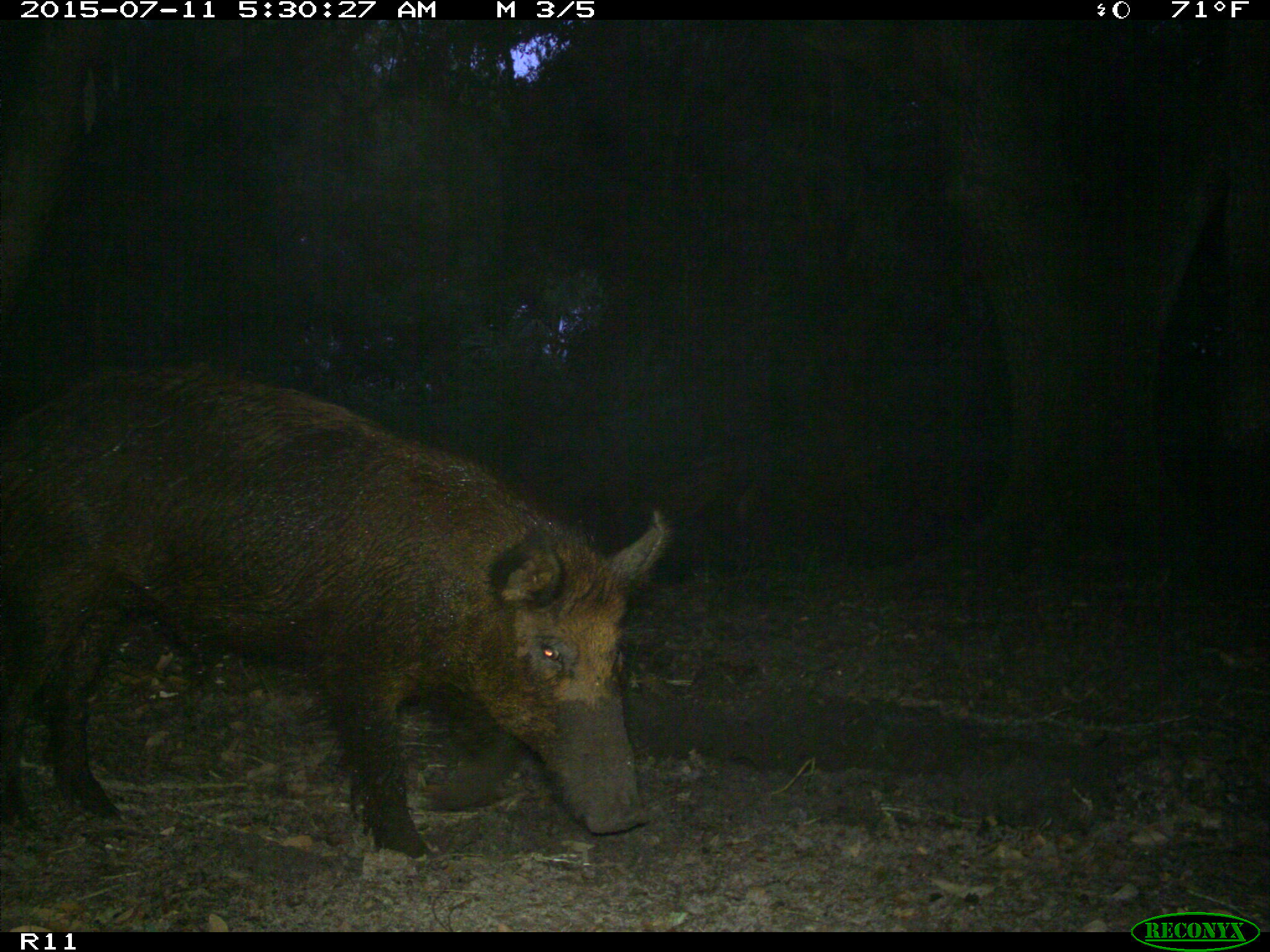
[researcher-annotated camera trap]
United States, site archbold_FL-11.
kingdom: Animalia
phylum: Chordata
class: Mammalia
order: Artiodactyla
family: Suidae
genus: Sus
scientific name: Sus scrofa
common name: wild boar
Sus scrofa (wild boar).